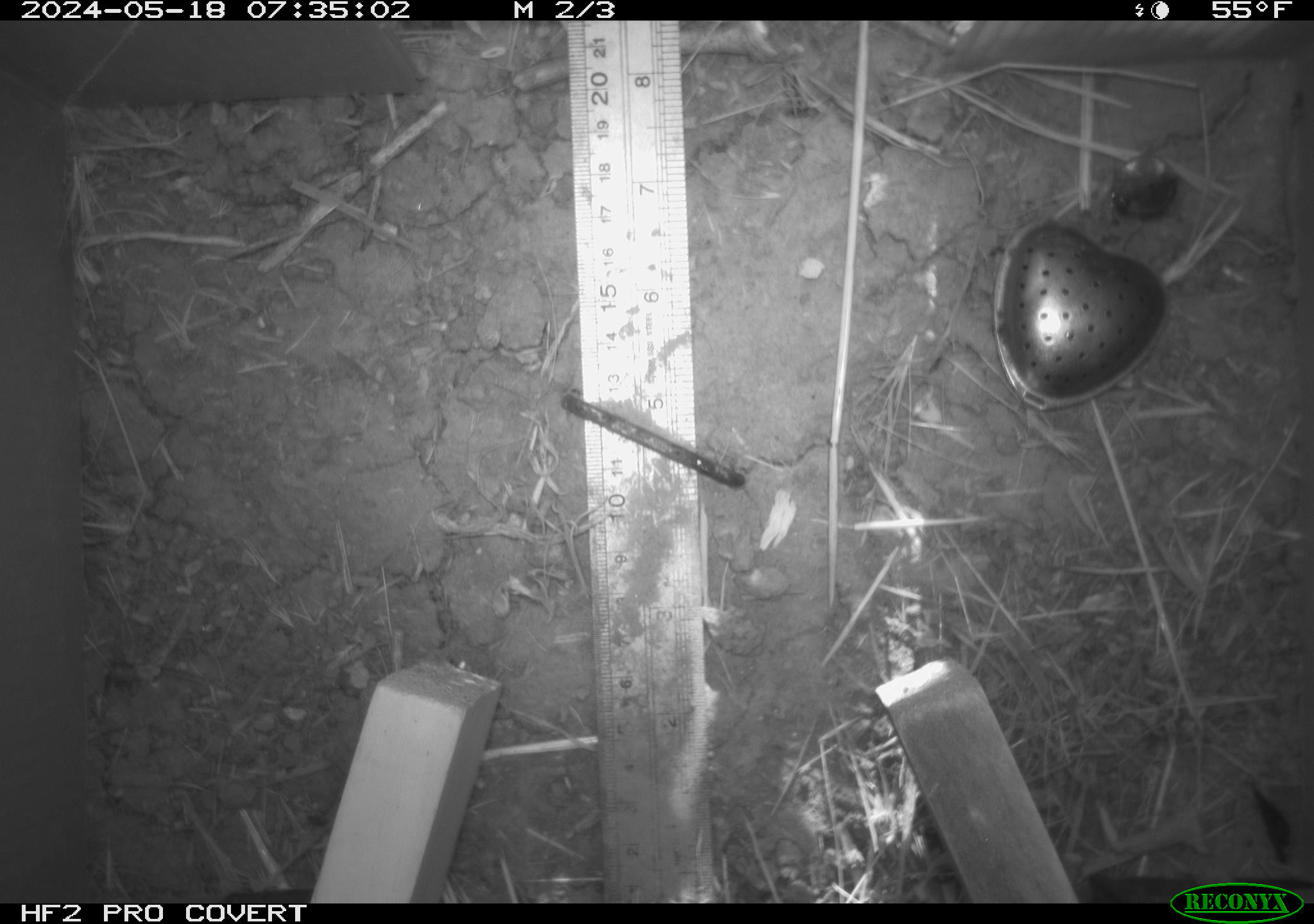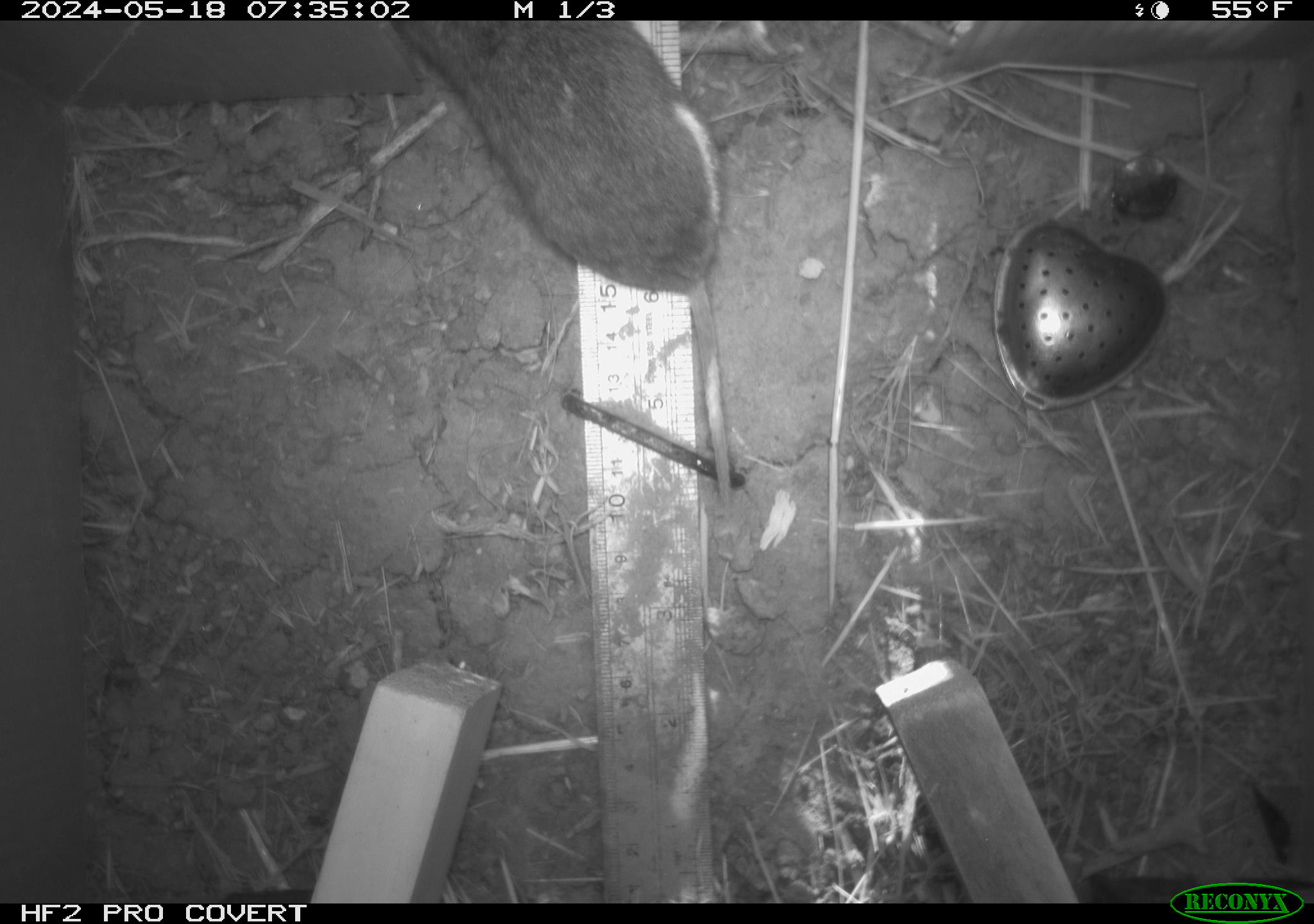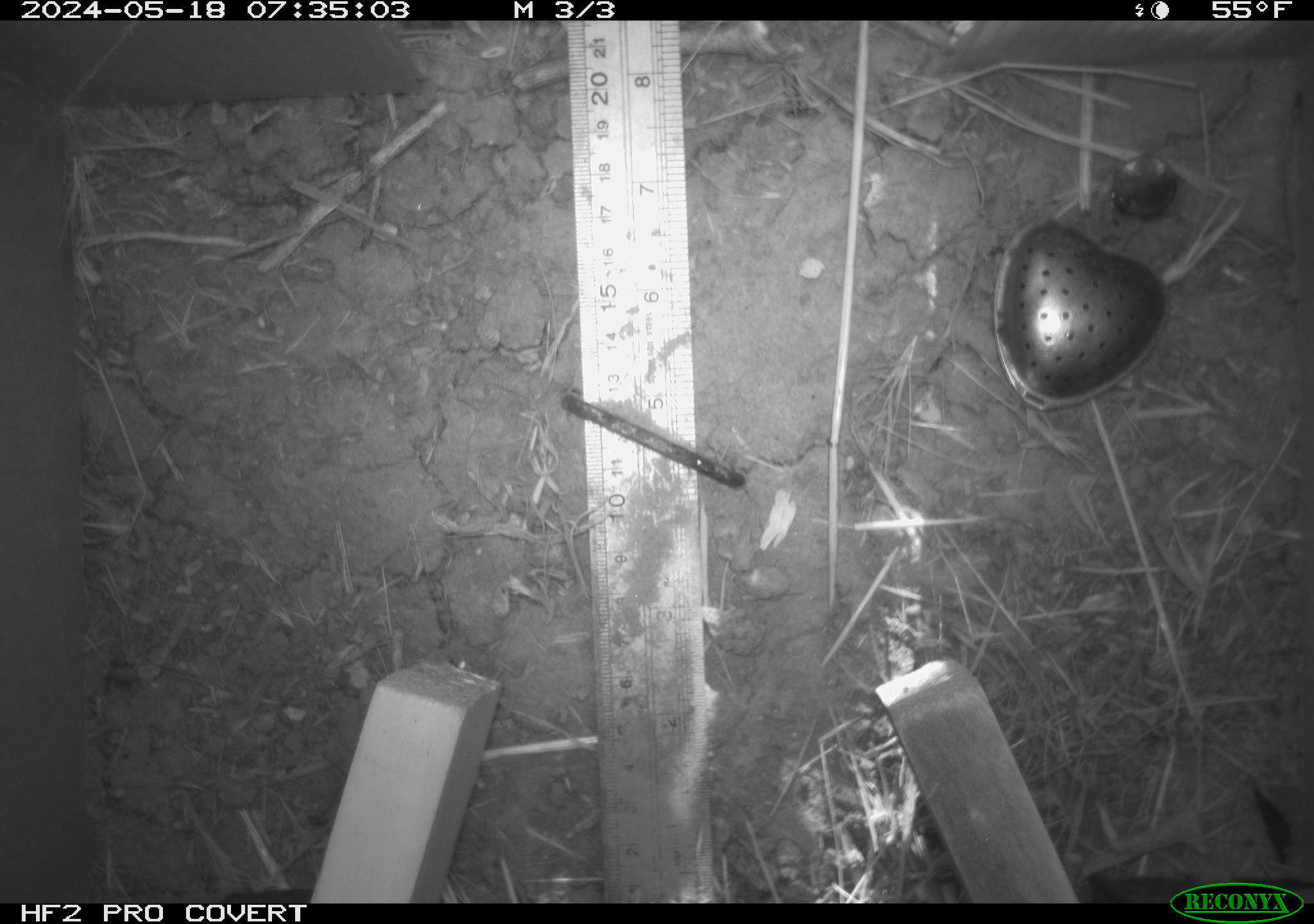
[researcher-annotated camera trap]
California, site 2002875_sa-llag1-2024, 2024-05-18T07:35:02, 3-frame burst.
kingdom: Animalia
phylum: Chordata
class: Mammalia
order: Rodentia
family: Cricetidae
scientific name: Arvicolinae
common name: voles, lemmings, and muskrats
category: arvicolinae subfamily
Arvicolinae subfamily (voles, lemmings, and muskrats) (Arvicolinae).